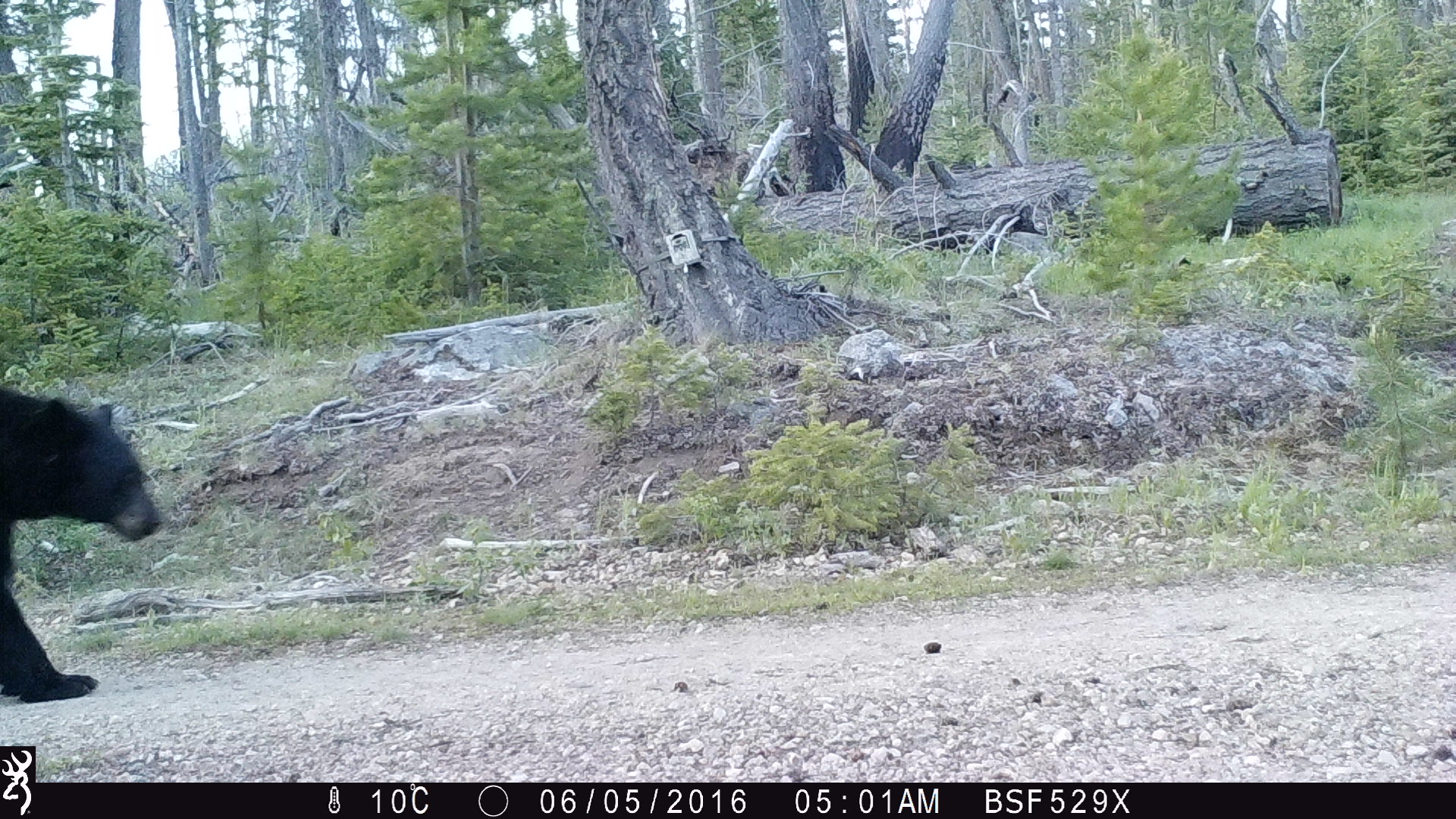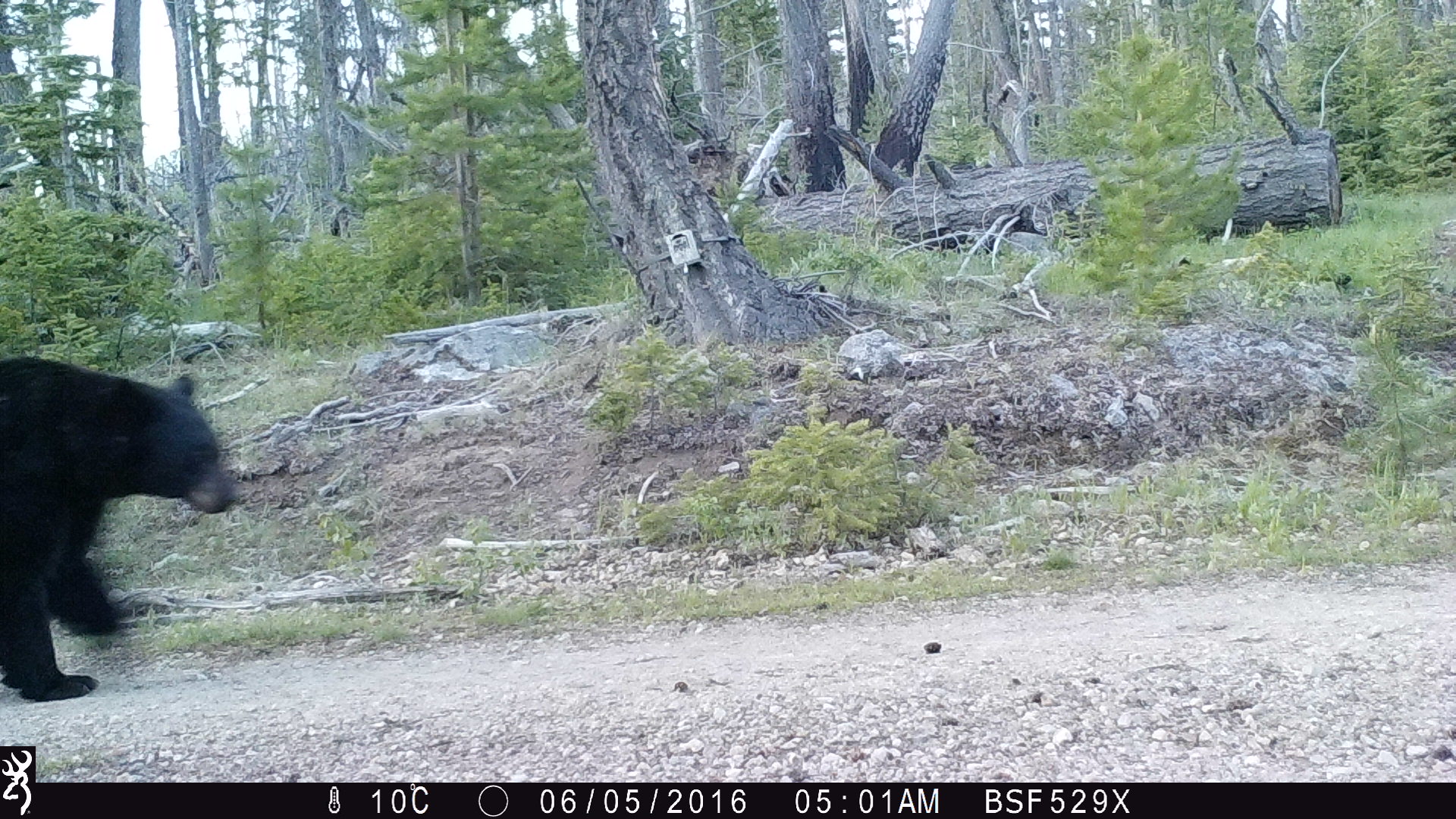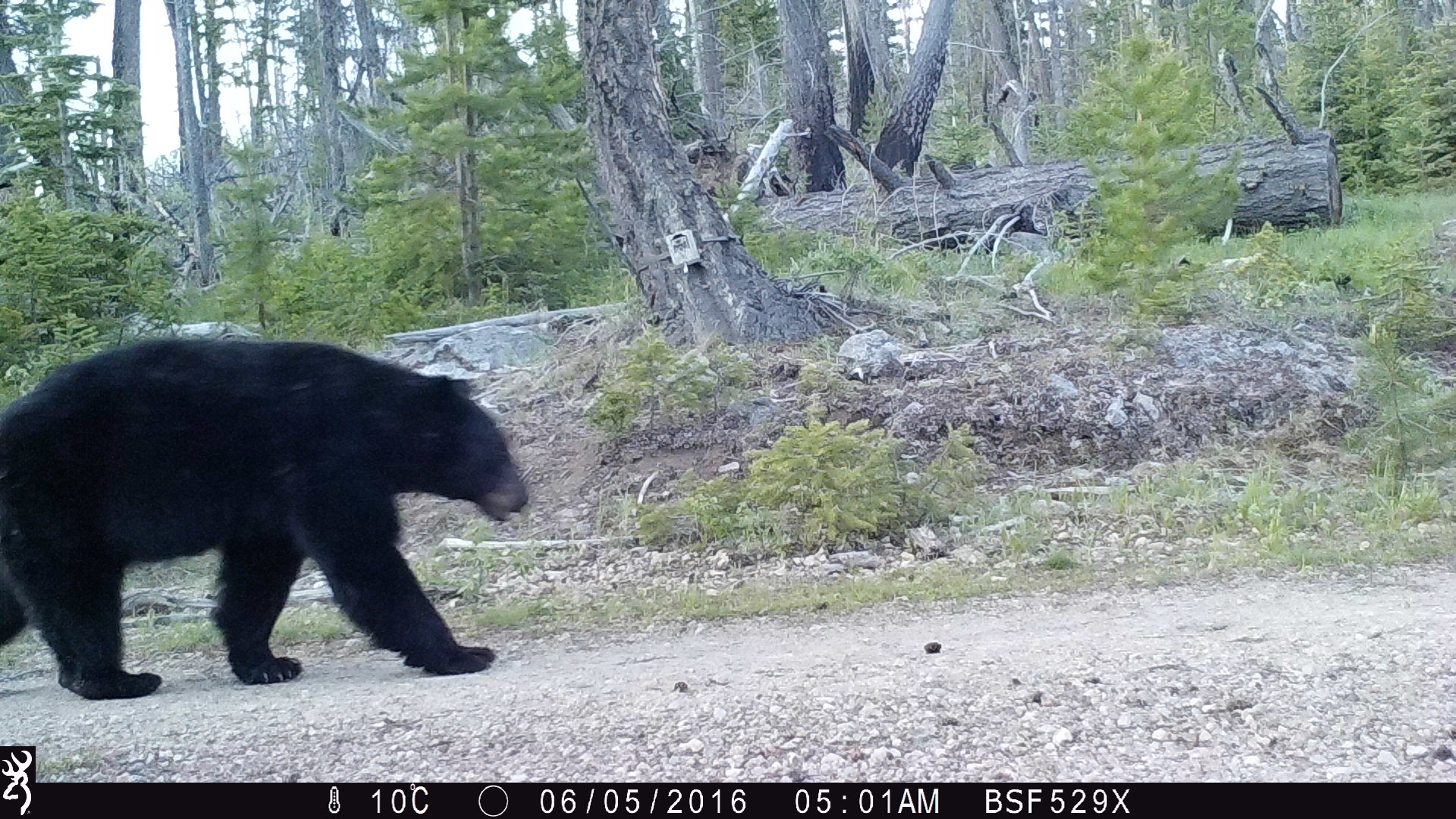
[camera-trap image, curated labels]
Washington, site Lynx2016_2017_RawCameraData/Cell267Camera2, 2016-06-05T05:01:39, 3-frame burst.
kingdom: Animalia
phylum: Chordata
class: Mammalia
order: Carnivora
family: Ursidae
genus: Ursus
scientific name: Ursus americanus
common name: american black bear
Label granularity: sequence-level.